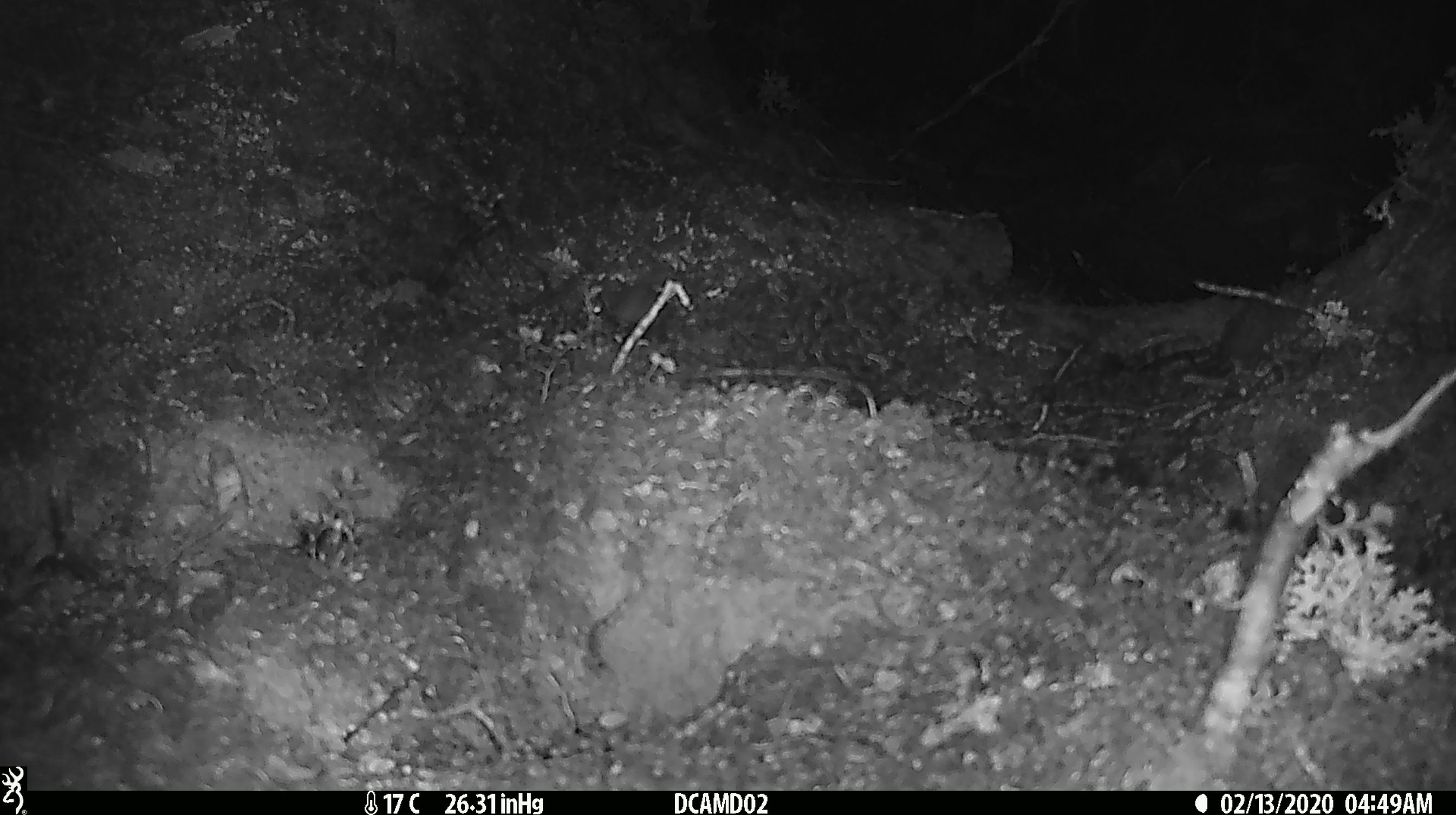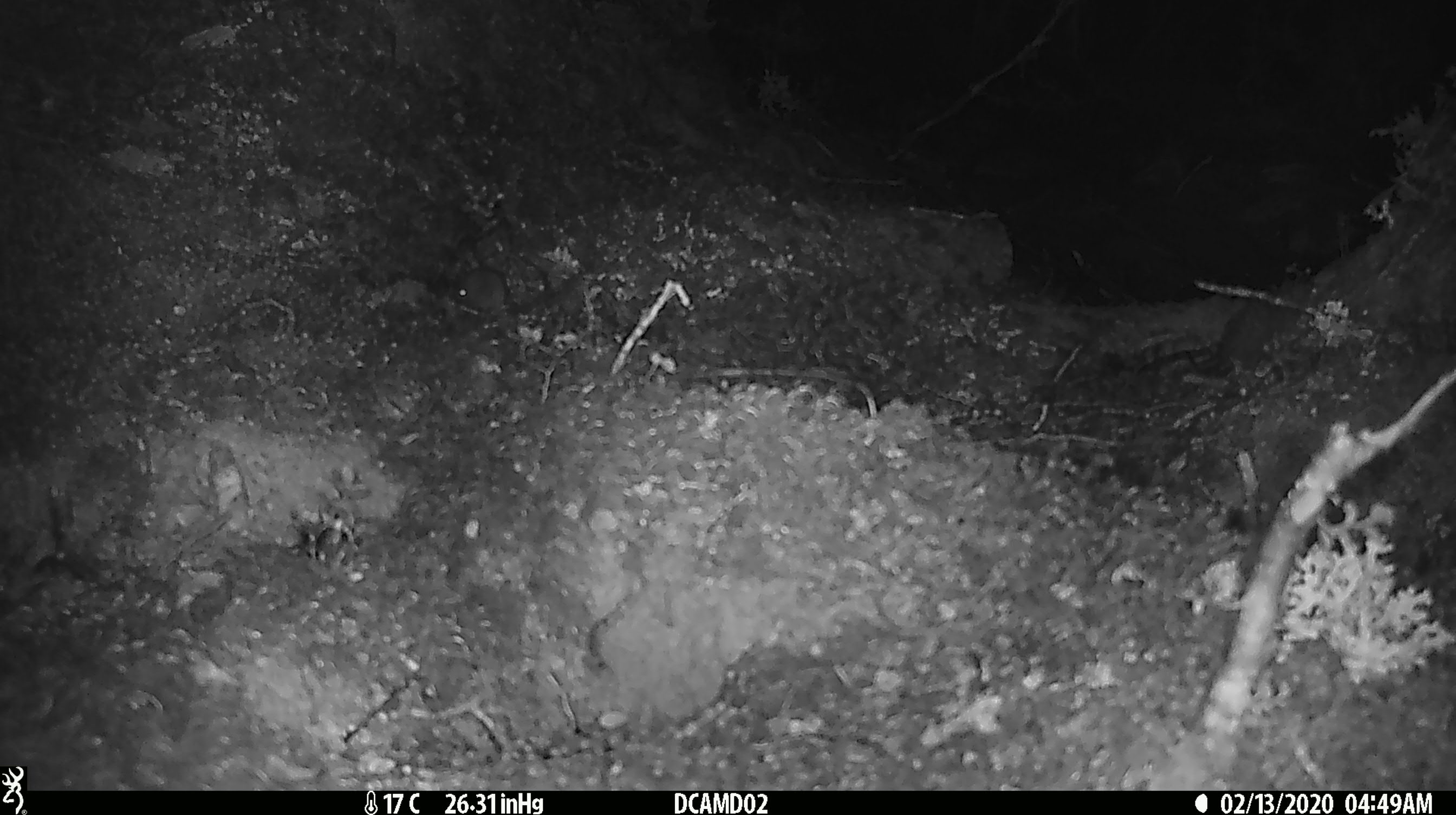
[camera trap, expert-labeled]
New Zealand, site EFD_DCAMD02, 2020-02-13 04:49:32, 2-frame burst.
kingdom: Animalia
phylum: Chordata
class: Mammalia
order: Rodentia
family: Muridae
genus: Mus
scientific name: Mus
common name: mouse